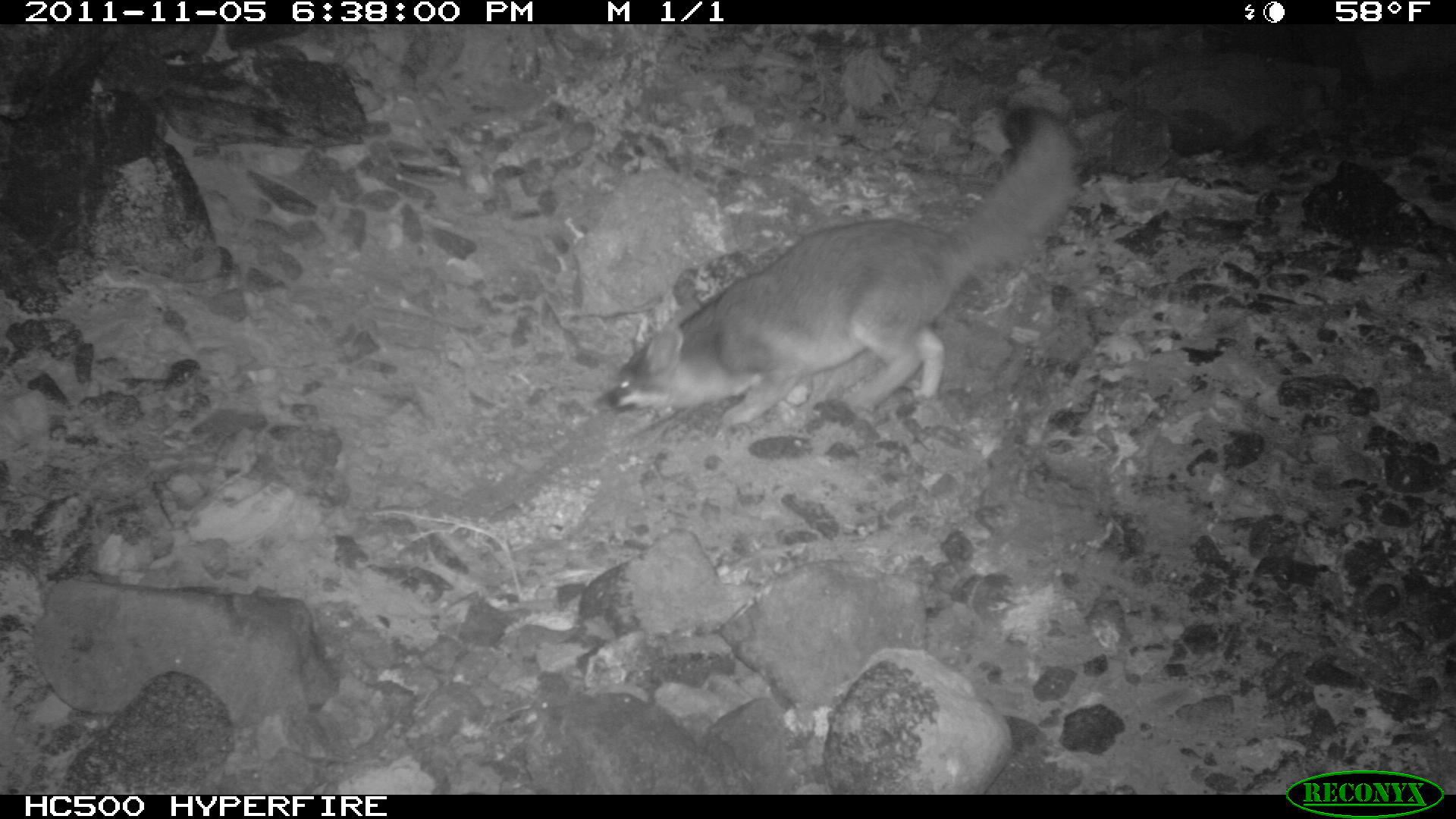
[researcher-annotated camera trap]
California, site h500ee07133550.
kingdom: Animalia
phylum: Chordata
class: Mammalia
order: Carnivora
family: Canidae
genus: Urocyon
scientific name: Urocyon littoralis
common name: island fox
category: fox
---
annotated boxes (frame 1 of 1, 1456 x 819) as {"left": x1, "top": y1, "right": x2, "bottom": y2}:
fox: {"left": 586, "top": 102, "right": 1086, "bottom": 425}